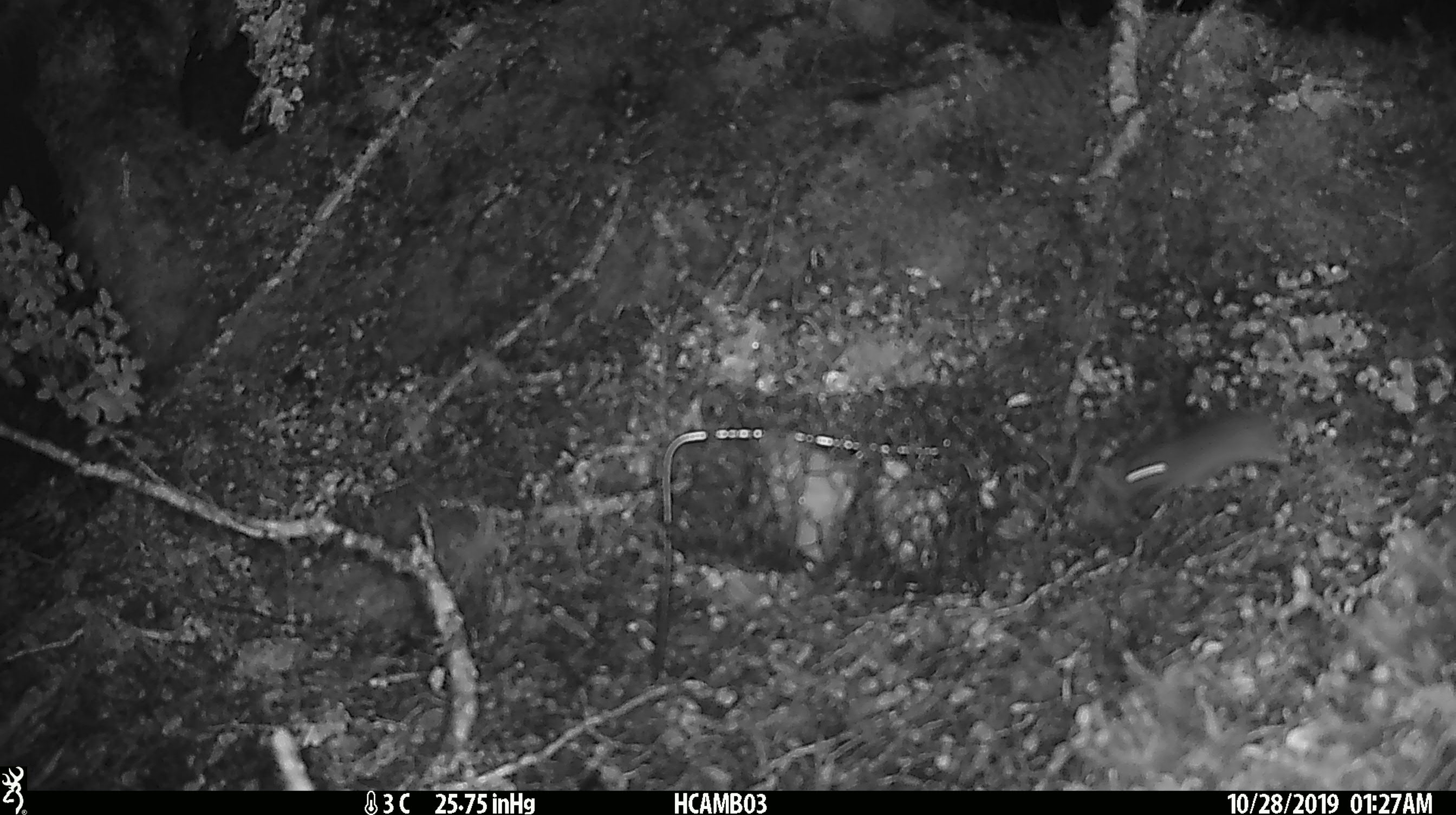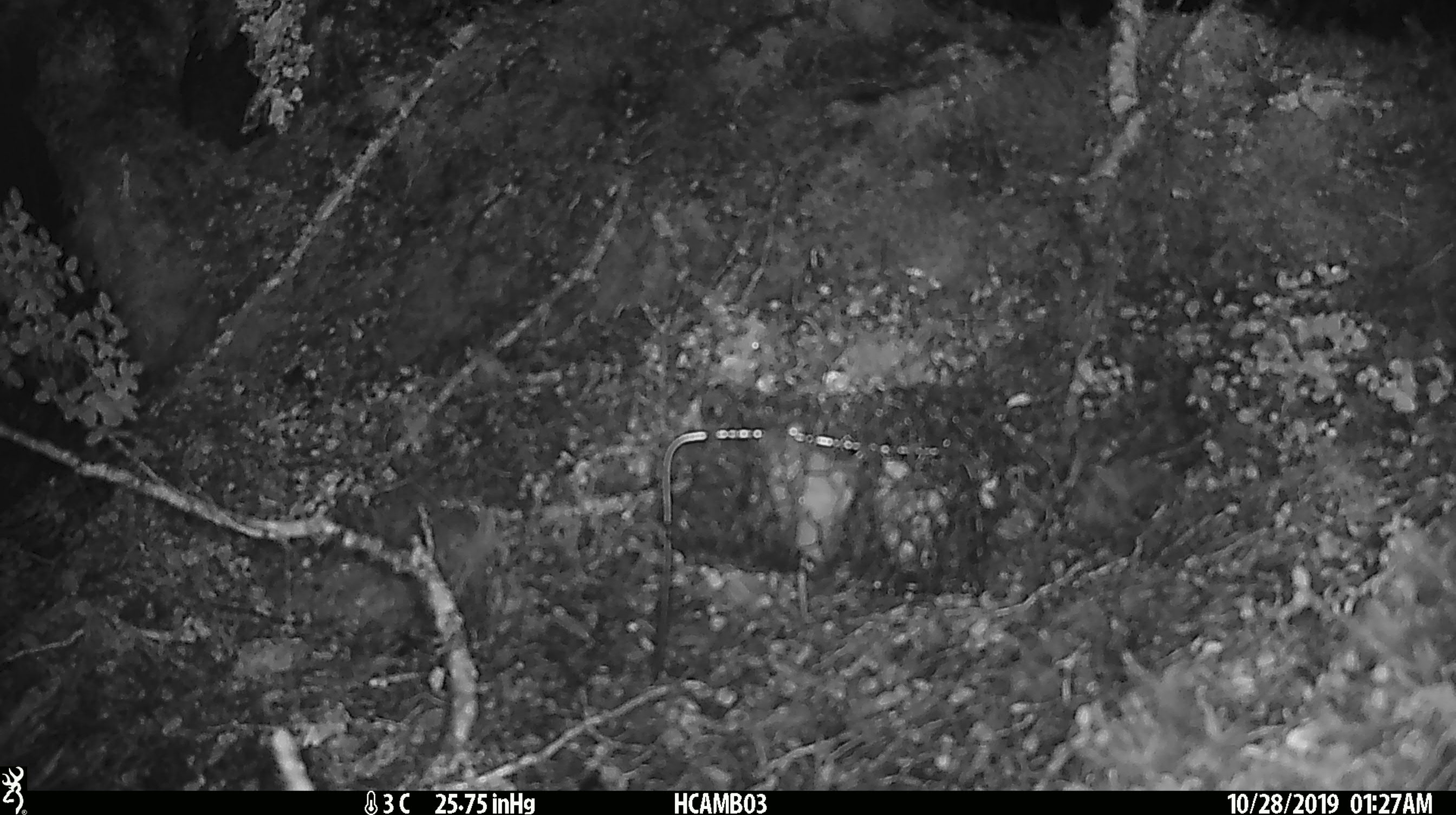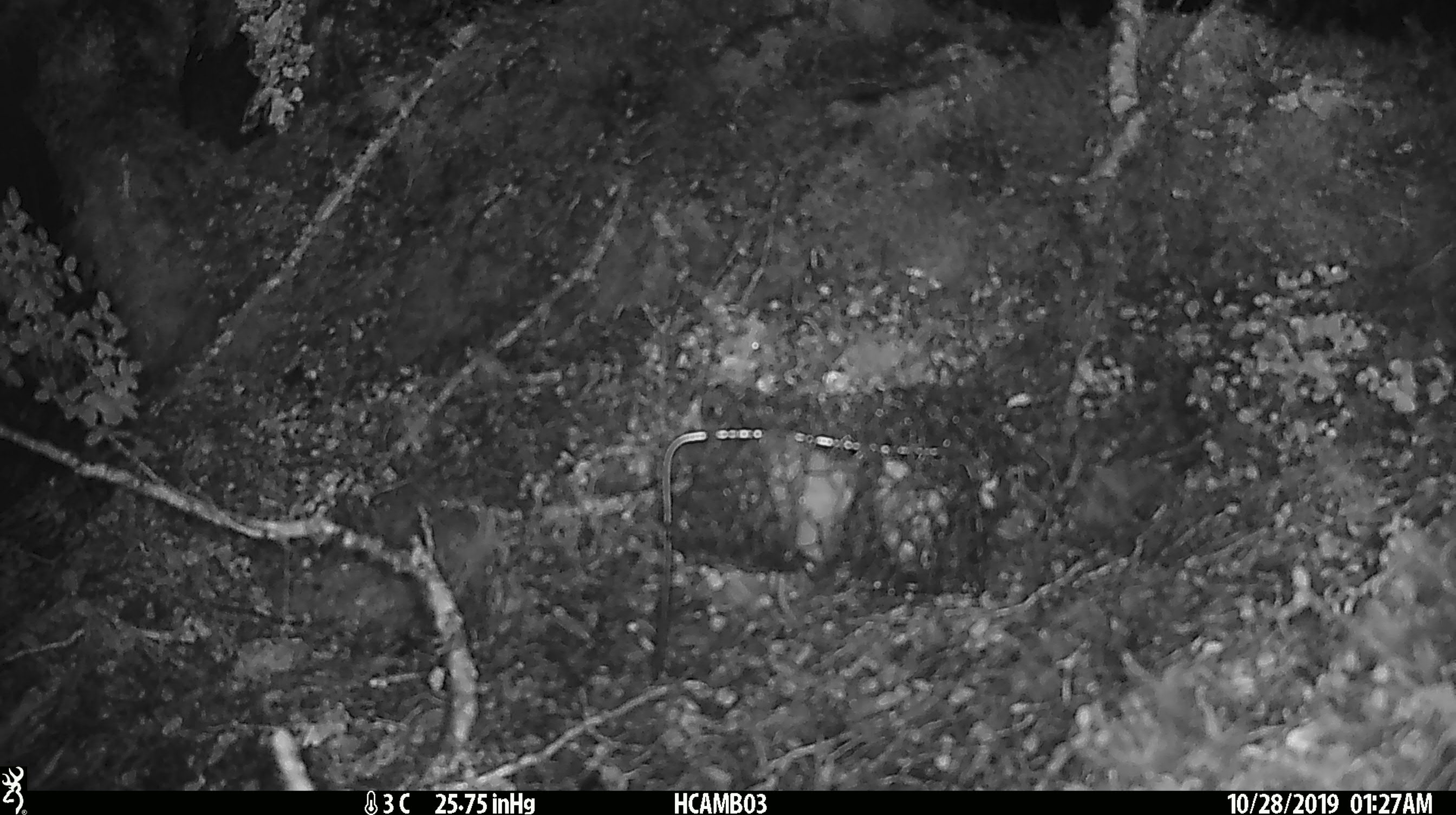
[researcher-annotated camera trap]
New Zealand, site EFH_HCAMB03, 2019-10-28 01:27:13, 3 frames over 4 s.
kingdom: Animalia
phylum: Chordata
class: Mammalia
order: Rodentia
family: Muridae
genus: Mus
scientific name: Mus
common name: mouse